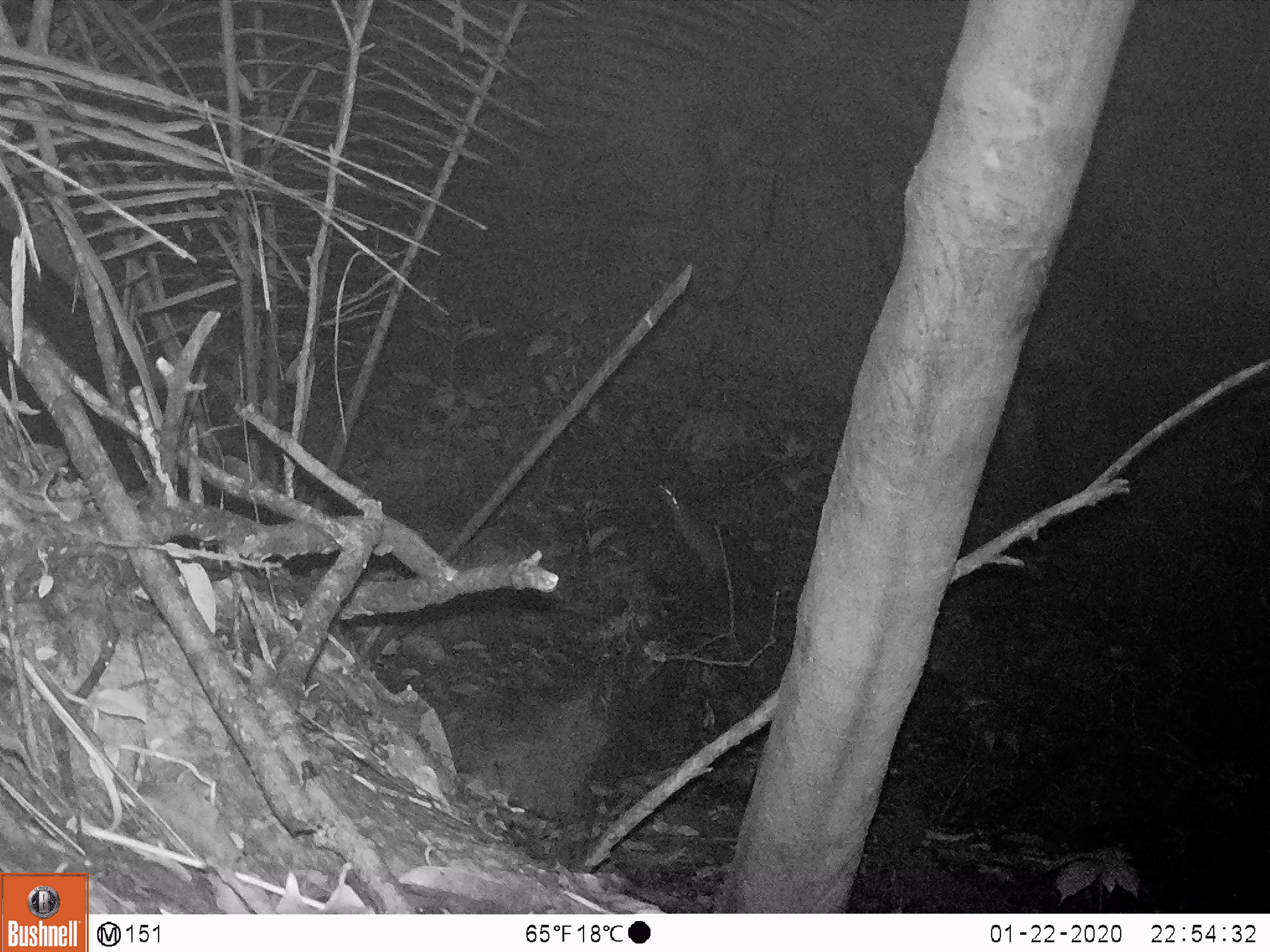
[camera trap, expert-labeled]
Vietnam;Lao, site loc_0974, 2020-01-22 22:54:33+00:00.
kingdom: Animalia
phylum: Chordata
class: Mammalia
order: Rodentia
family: Muridae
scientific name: Muridae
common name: old-world mice and rats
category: unidentified murid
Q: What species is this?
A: Unidentified murid (old-world mice and rats) (Muridae).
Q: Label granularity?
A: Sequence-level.